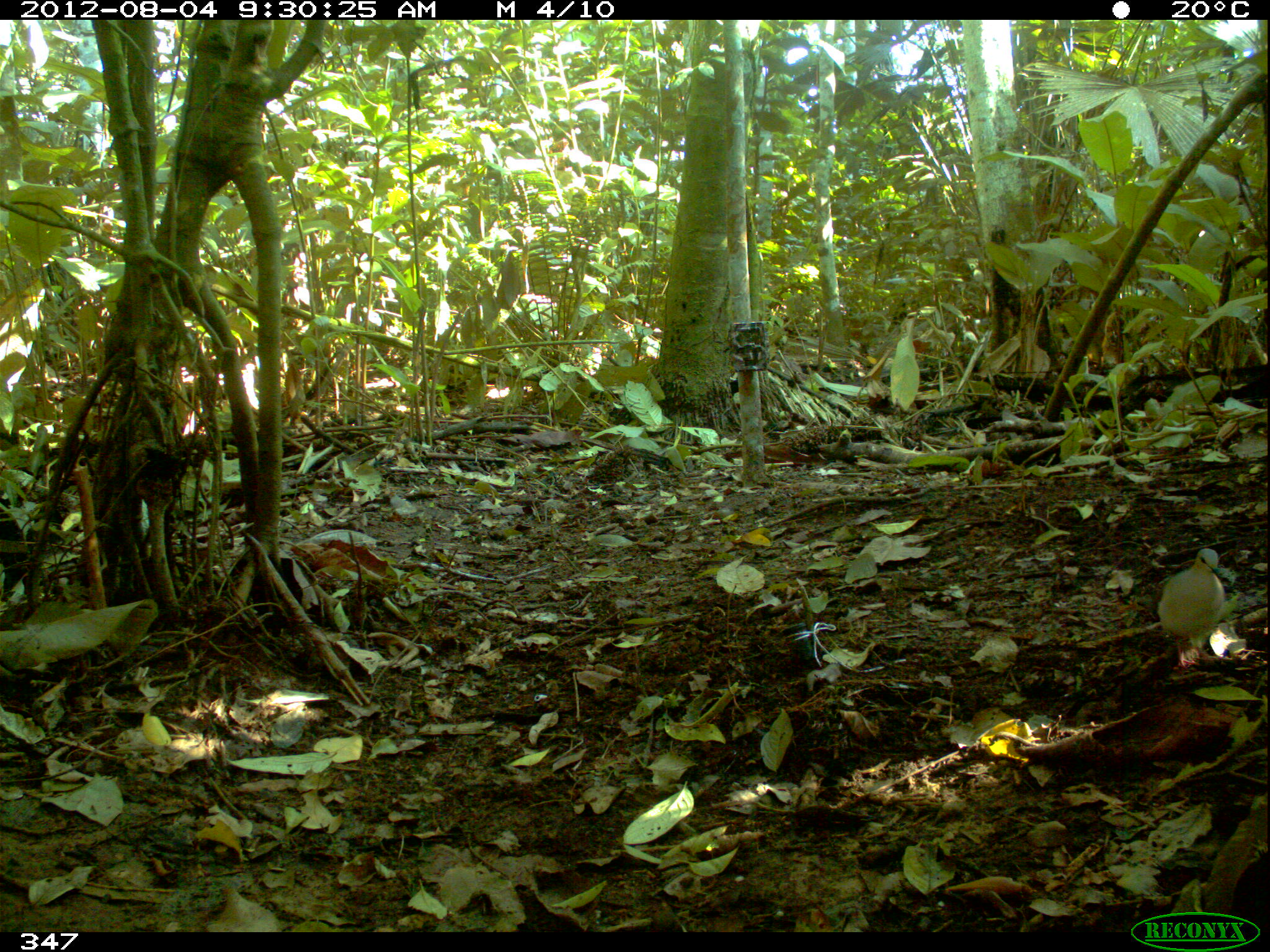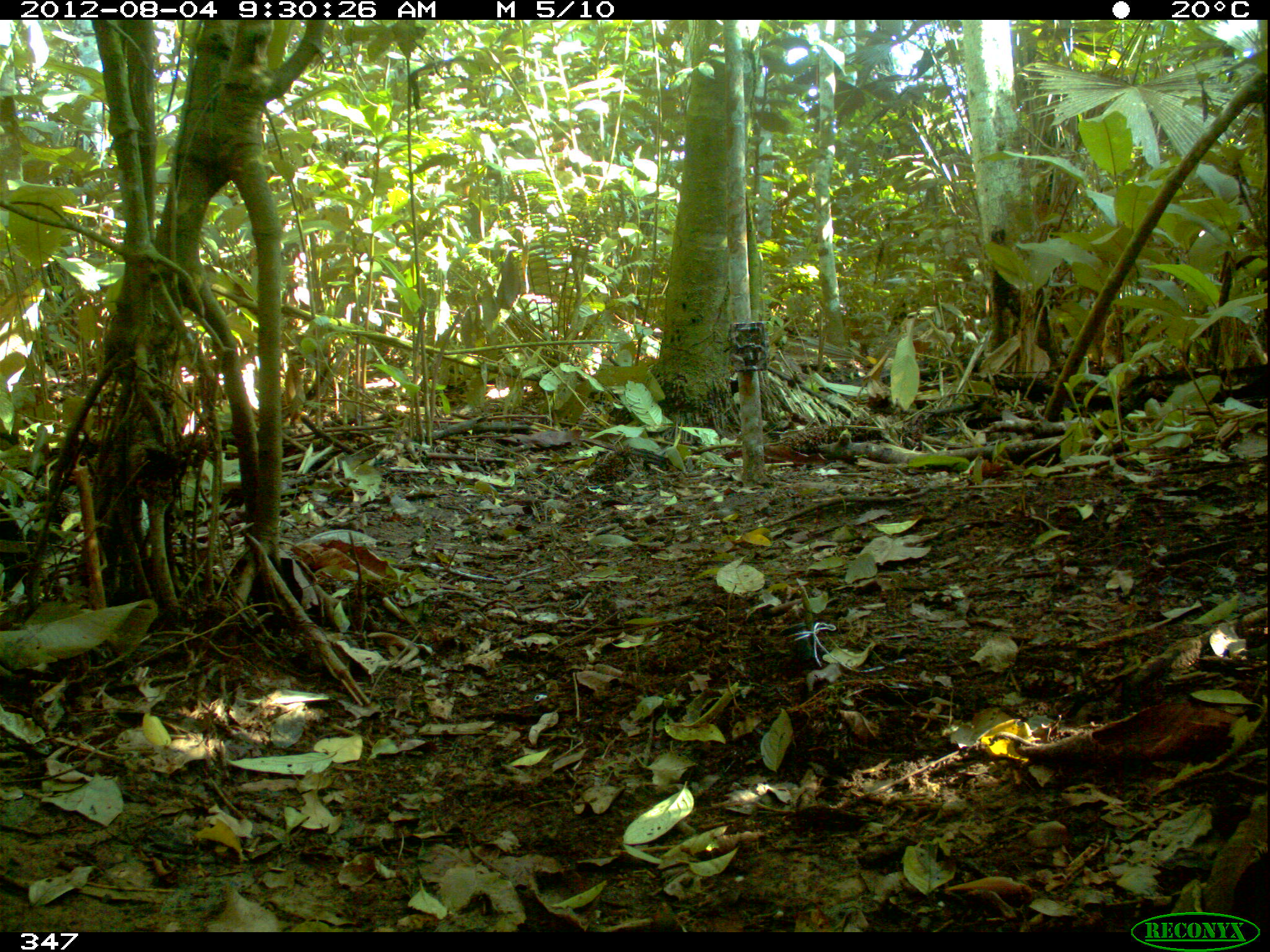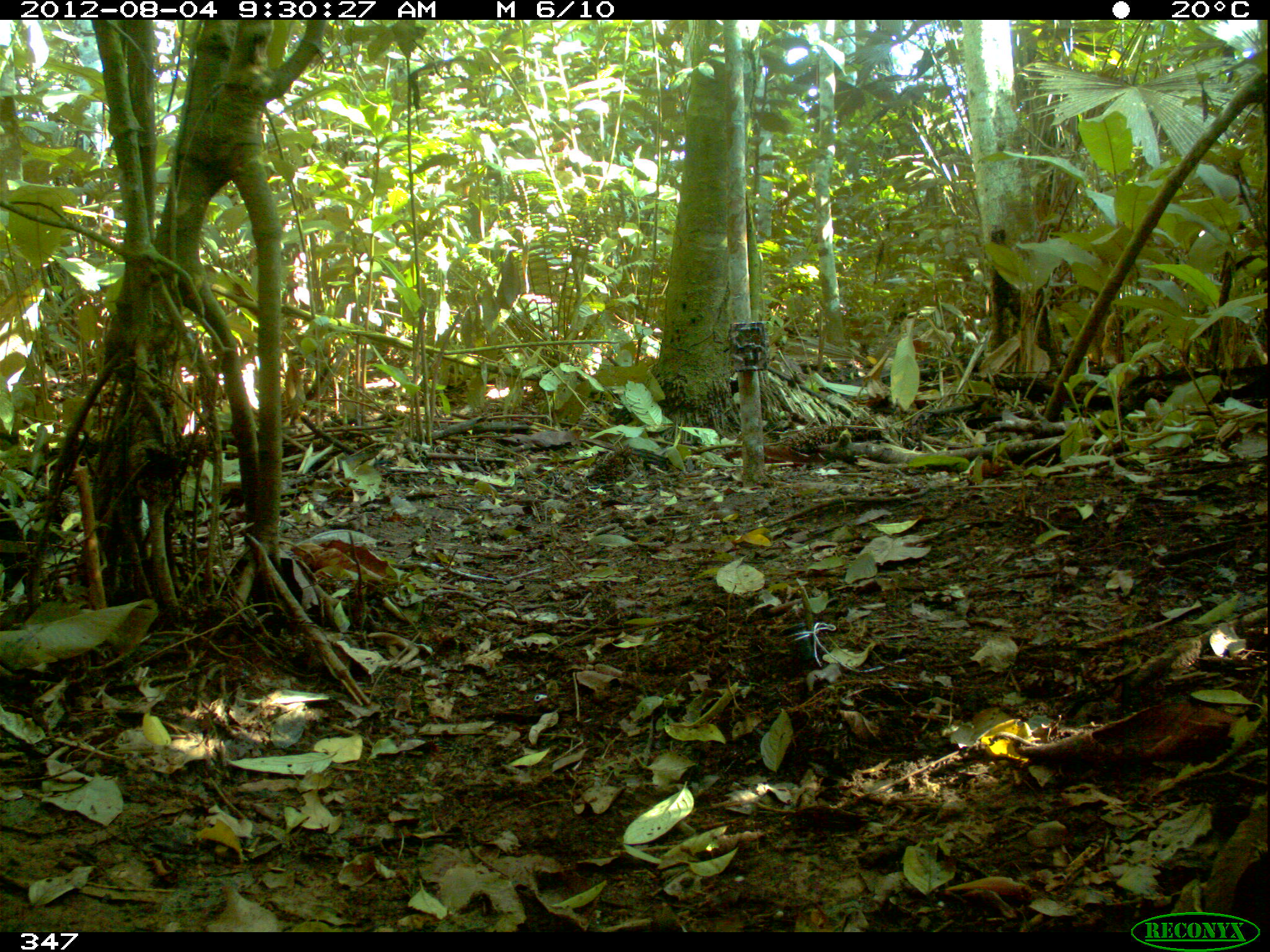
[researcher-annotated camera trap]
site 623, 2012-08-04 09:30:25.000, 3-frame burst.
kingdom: Animalia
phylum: Chordata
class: Aves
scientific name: Aves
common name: bird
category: unknown bird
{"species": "unknown bird (bird) (Aves)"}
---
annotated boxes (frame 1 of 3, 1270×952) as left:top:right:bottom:
unknown bird: 1135:548:1225:669